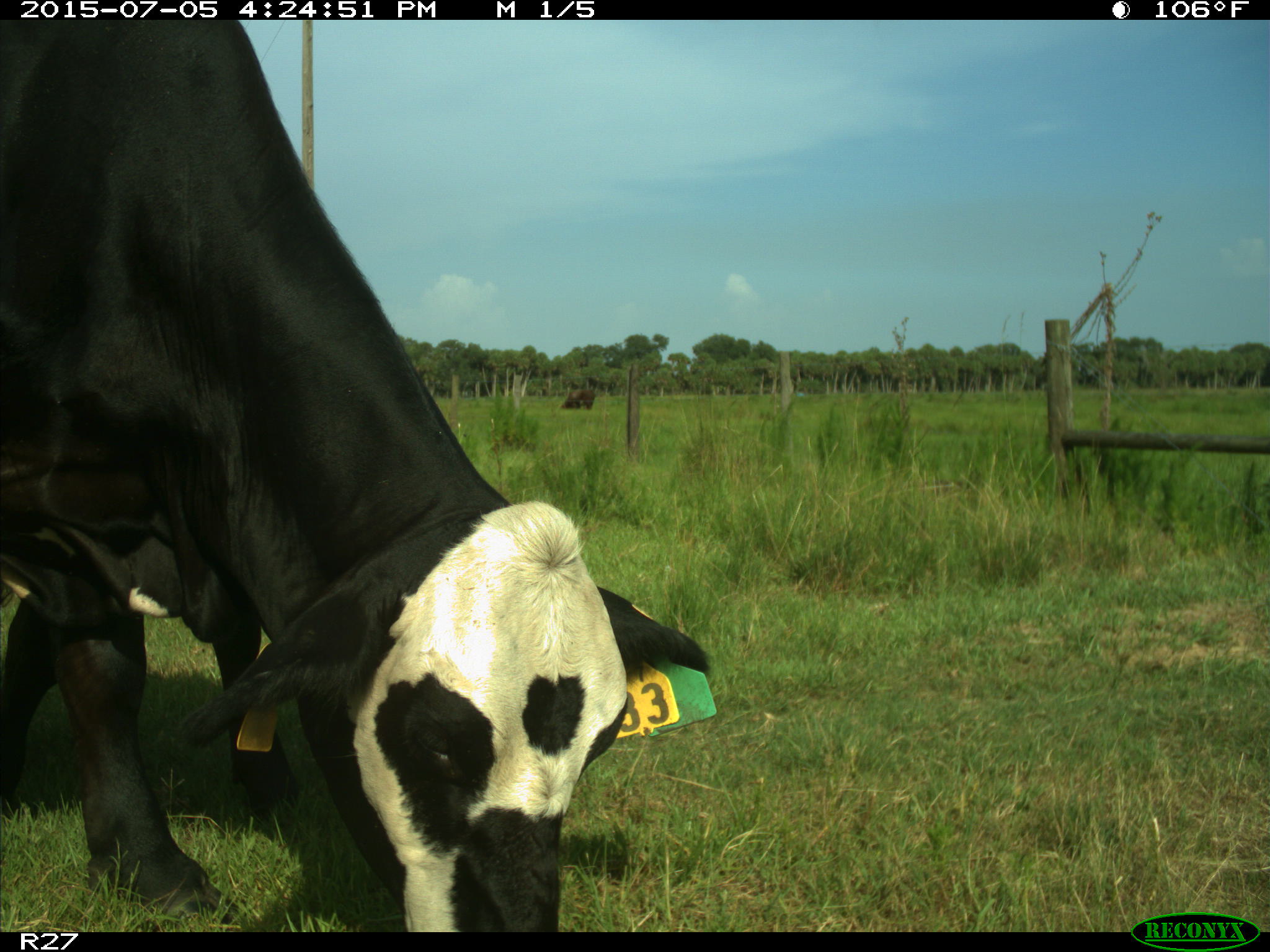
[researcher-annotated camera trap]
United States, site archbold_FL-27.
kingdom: Animalia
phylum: Chordata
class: Mammalia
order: Artiodactyla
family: Bovidae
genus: Bos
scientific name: Bos taurus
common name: domestic cow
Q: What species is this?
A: Bos taurus (domestic cow).